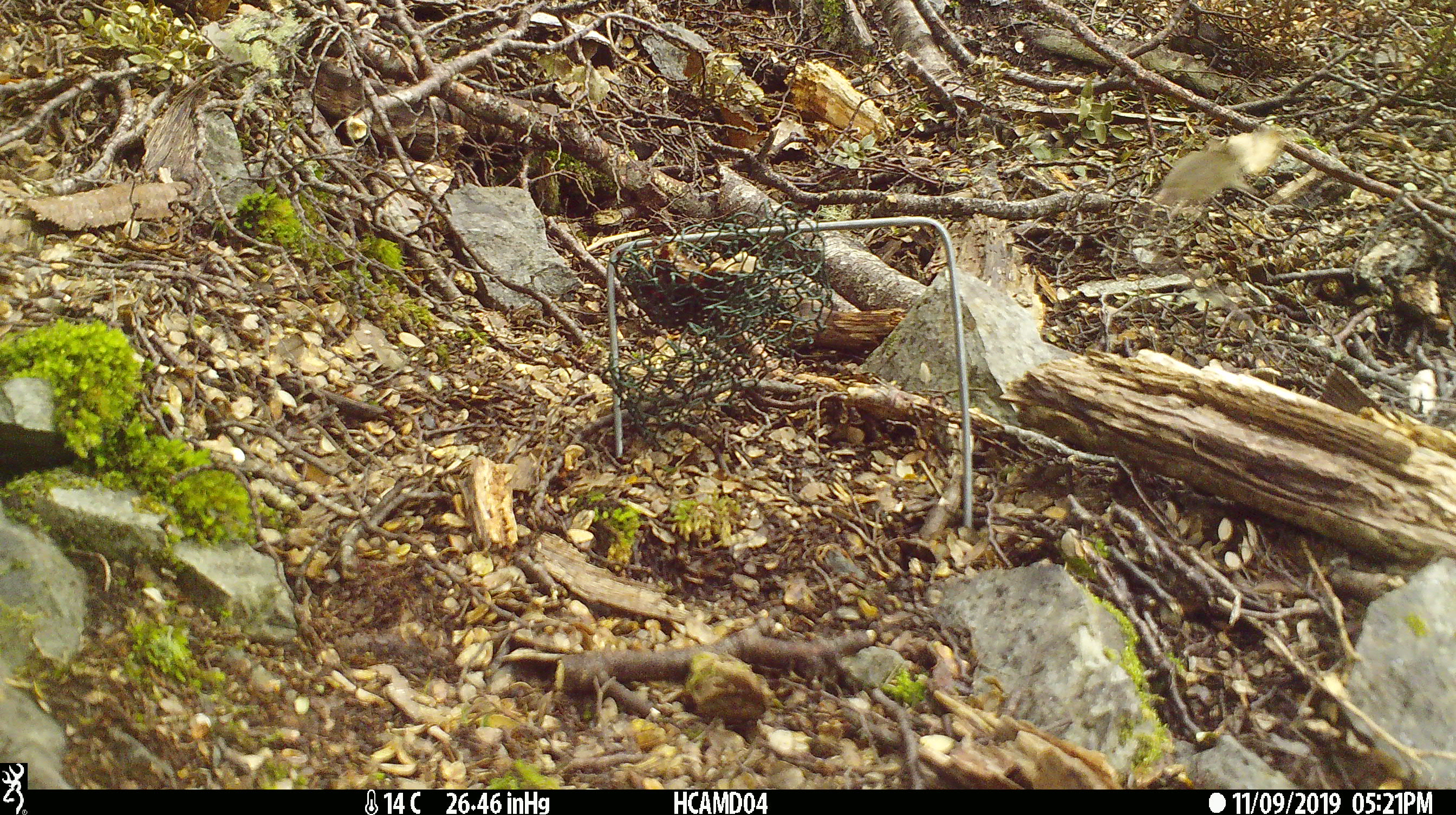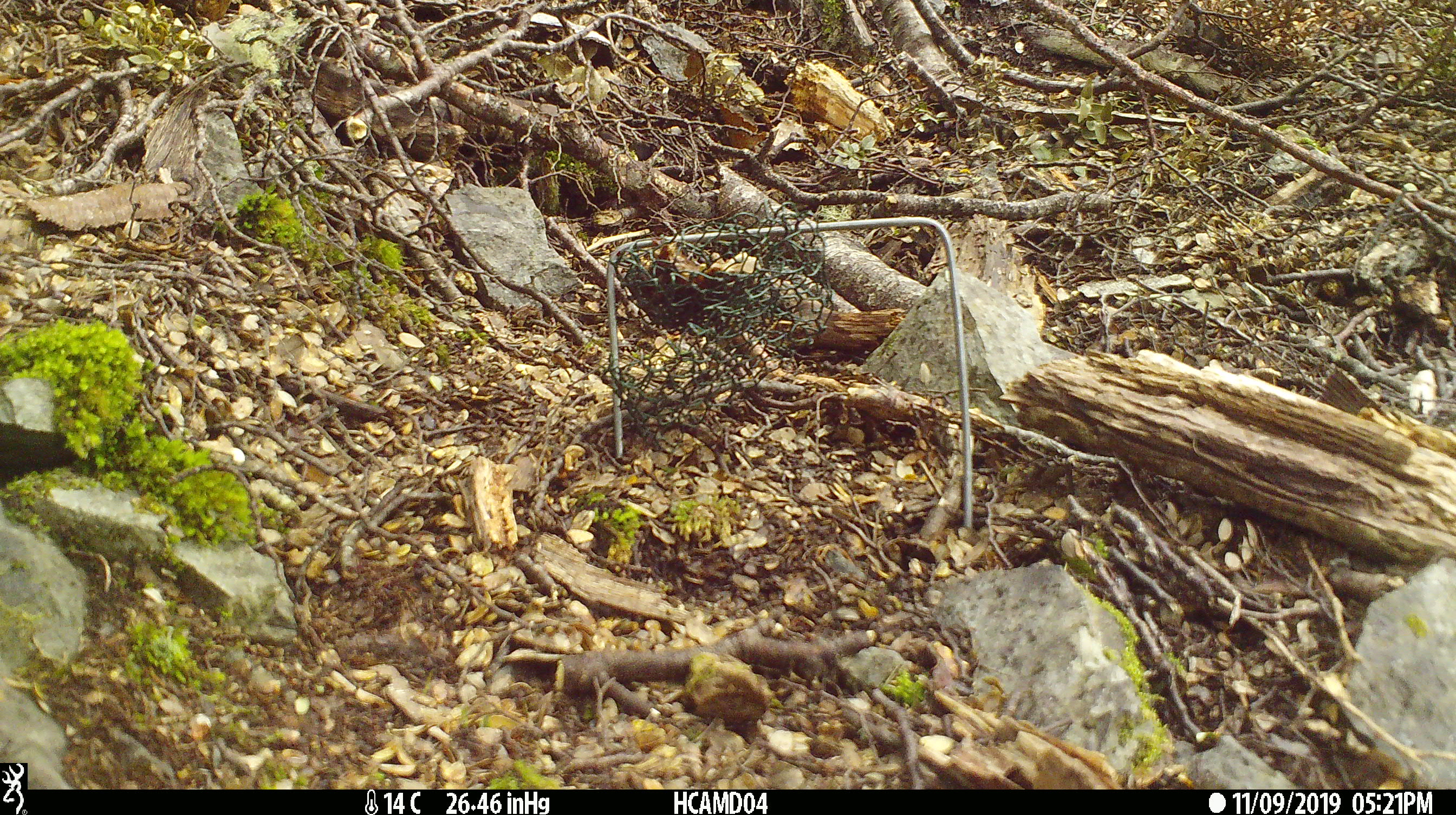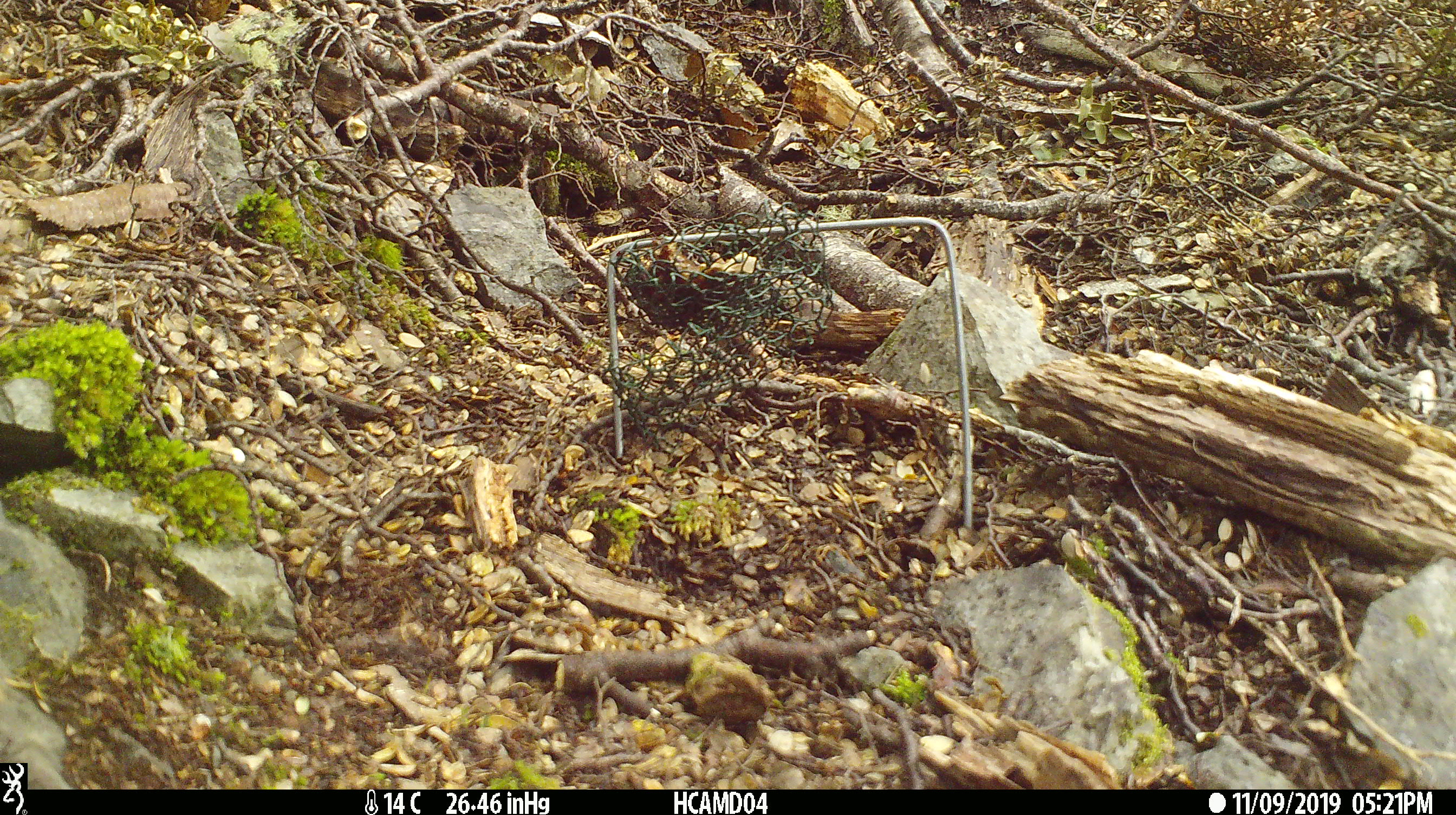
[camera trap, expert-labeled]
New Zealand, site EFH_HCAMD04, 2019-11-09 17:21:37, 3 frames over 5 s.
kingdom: Animalia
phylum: Chordata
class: Mammalia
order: Rodentia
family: Muridae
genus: Mus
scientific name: Mus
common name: mouse